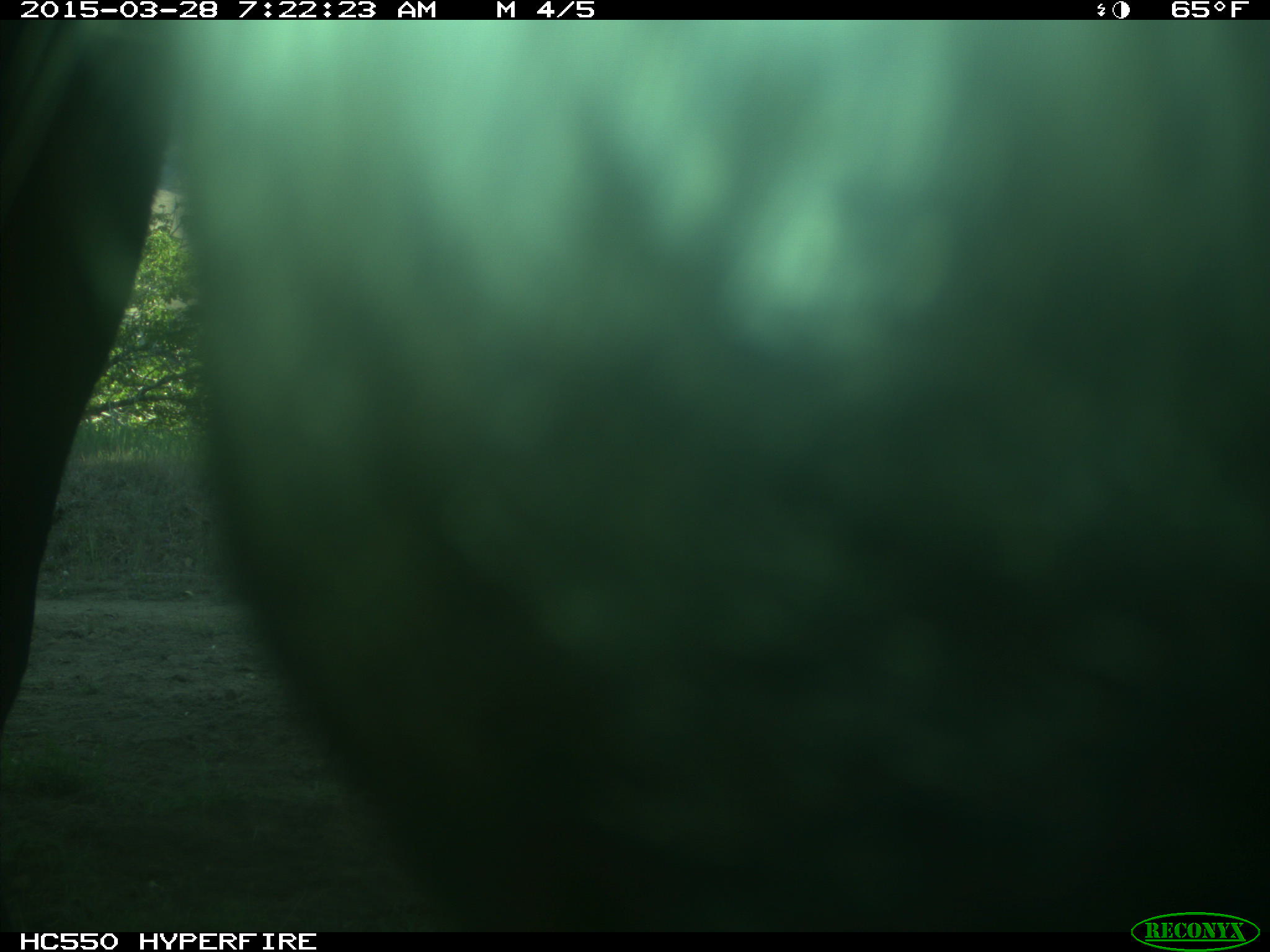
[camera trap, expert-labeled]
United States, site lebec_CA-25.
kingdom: Animalia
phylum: Chordata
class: Mammalia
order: Artiodactyla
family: Bovidae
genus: Bos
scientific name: Bos taurus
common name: domestic cow